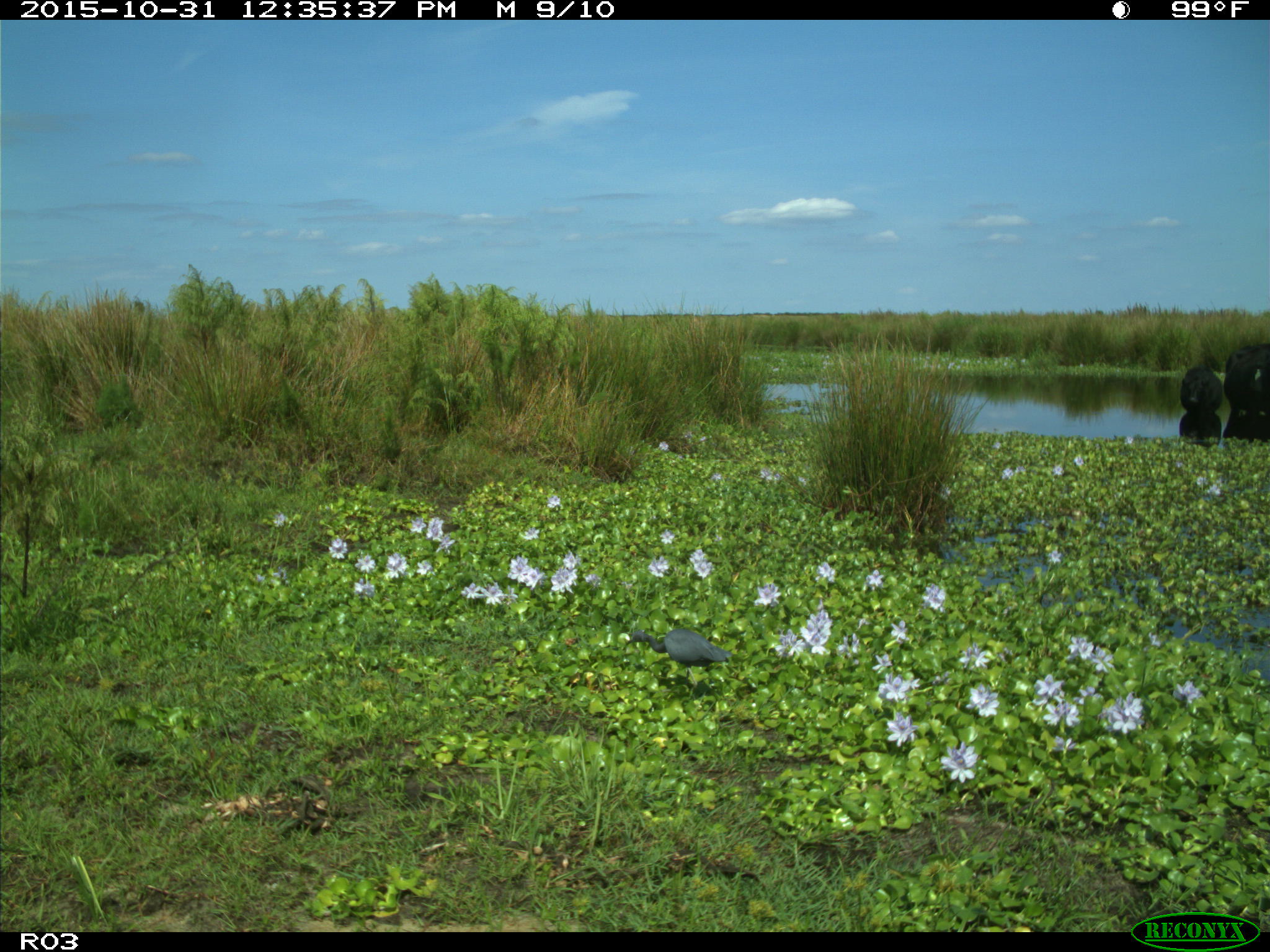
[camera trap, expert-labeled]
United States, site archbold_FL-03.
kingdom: Animalia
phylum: Chordata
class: Mammalia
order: Artiodactyla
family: Bovidae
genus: Bos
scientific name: Bos taurus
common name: domestic cow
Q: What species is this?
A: Bos taurus (domestic cow).